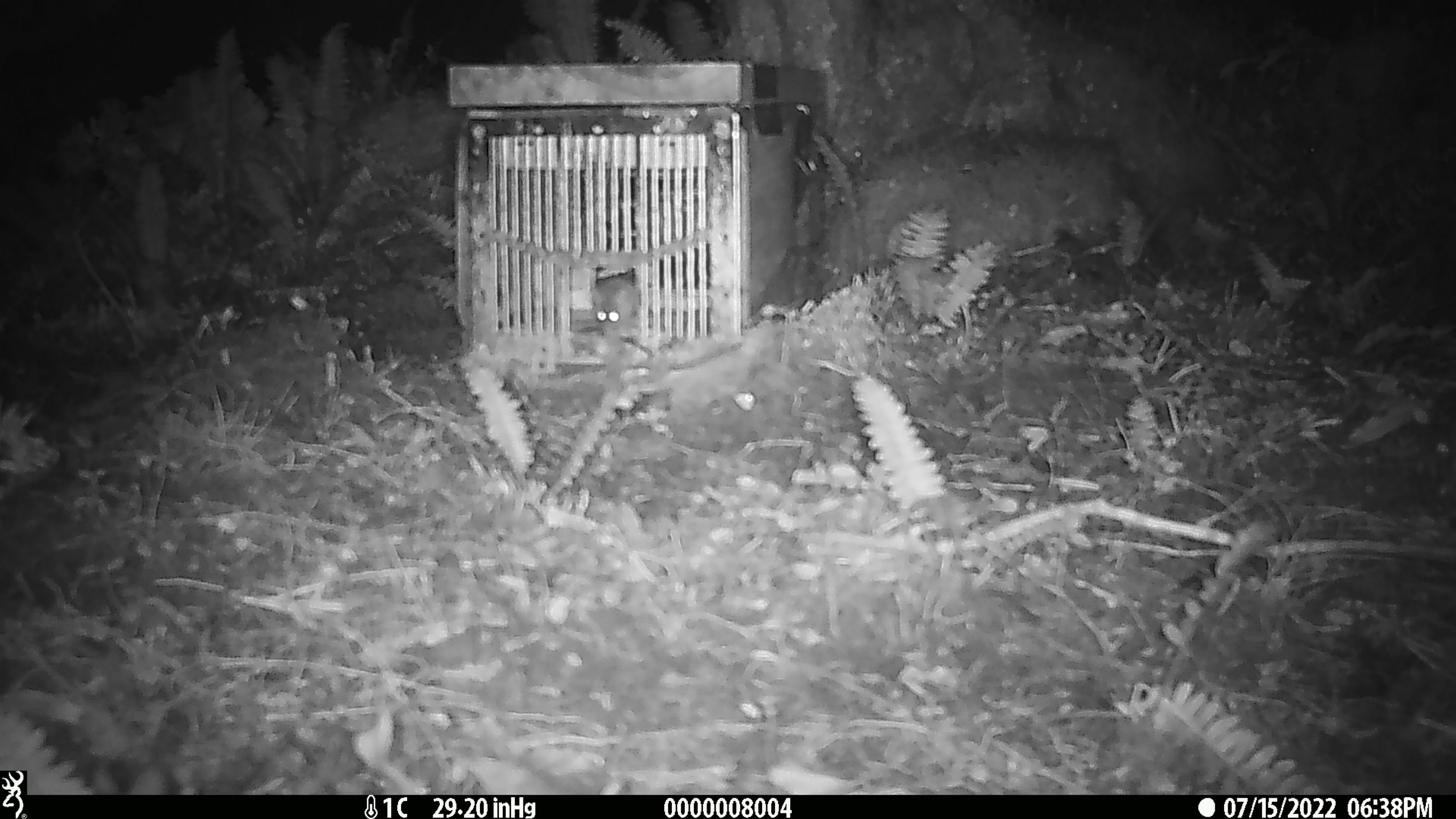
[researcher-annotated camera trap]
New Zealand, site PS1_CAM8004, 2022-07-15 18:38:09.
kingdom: Animalia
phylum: Chordata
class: Mammalia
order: Rodentia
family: Muridae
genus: Mus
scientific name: Mus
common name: mouse